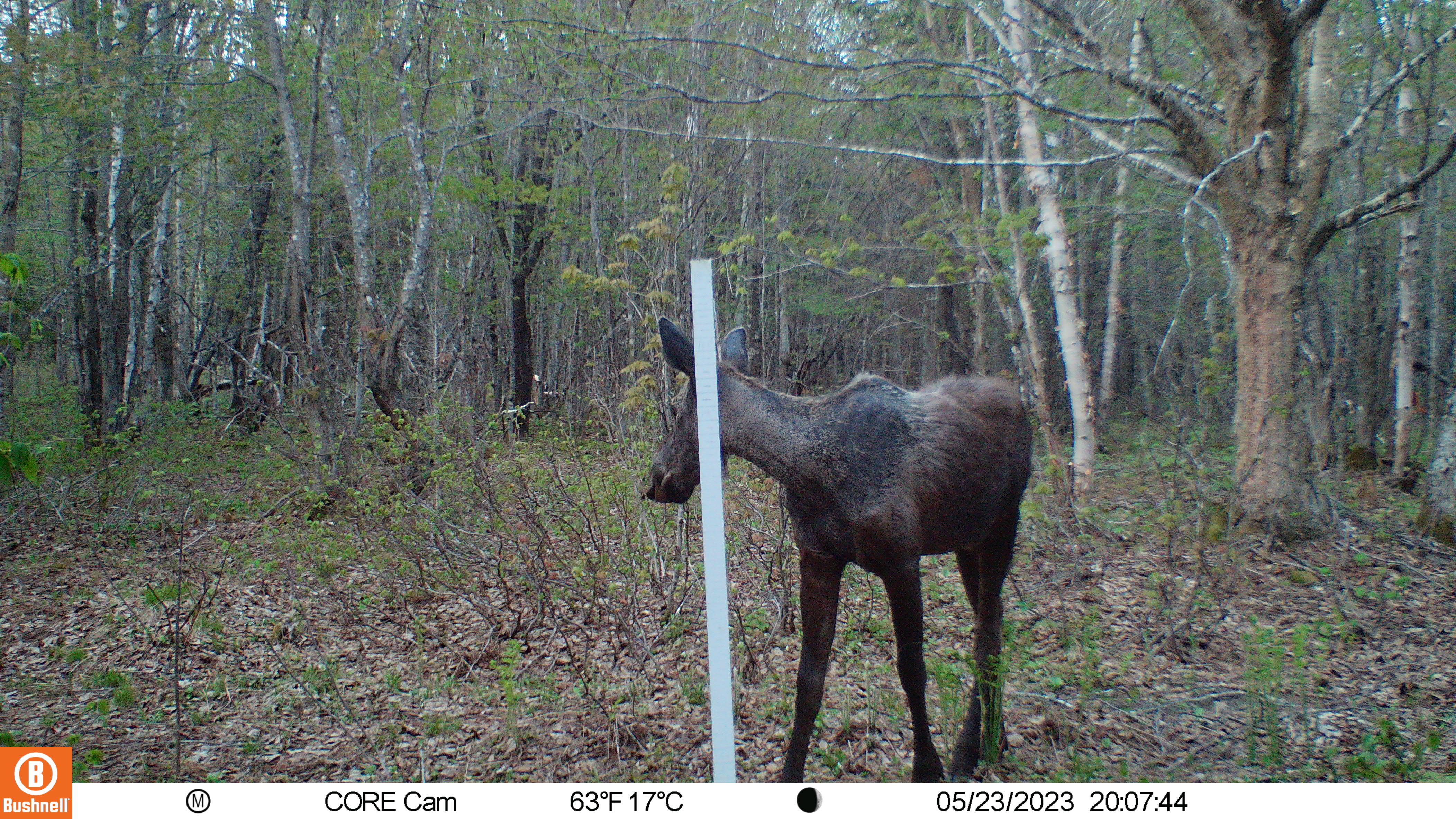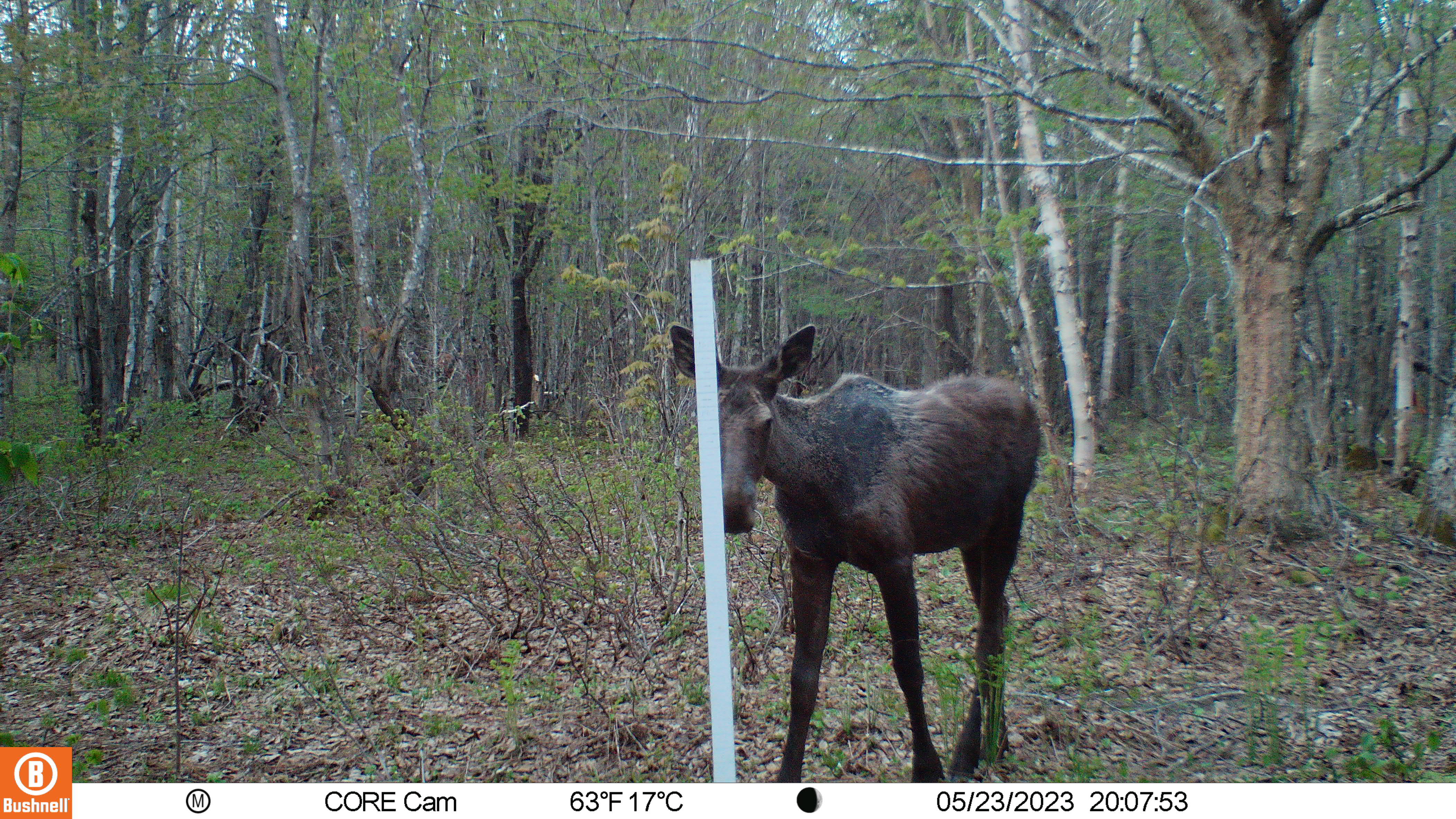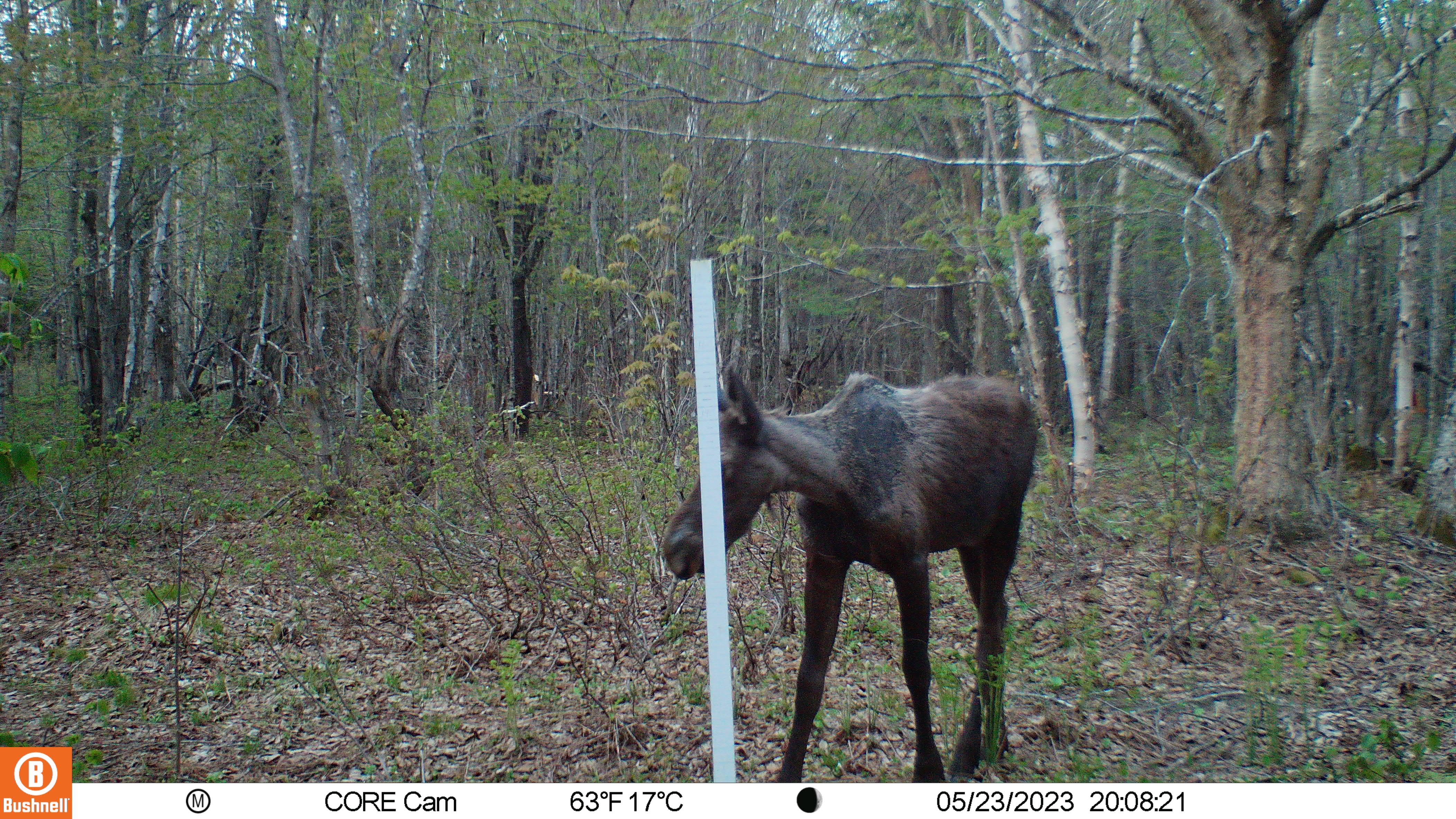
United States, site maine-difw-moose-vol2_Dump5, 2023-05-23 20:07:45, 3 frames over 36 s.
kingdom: Animalia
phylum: Chordata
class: Mammalia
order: Artiodactyla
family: Cervidae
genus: Alces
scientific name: Alces alces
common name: moose